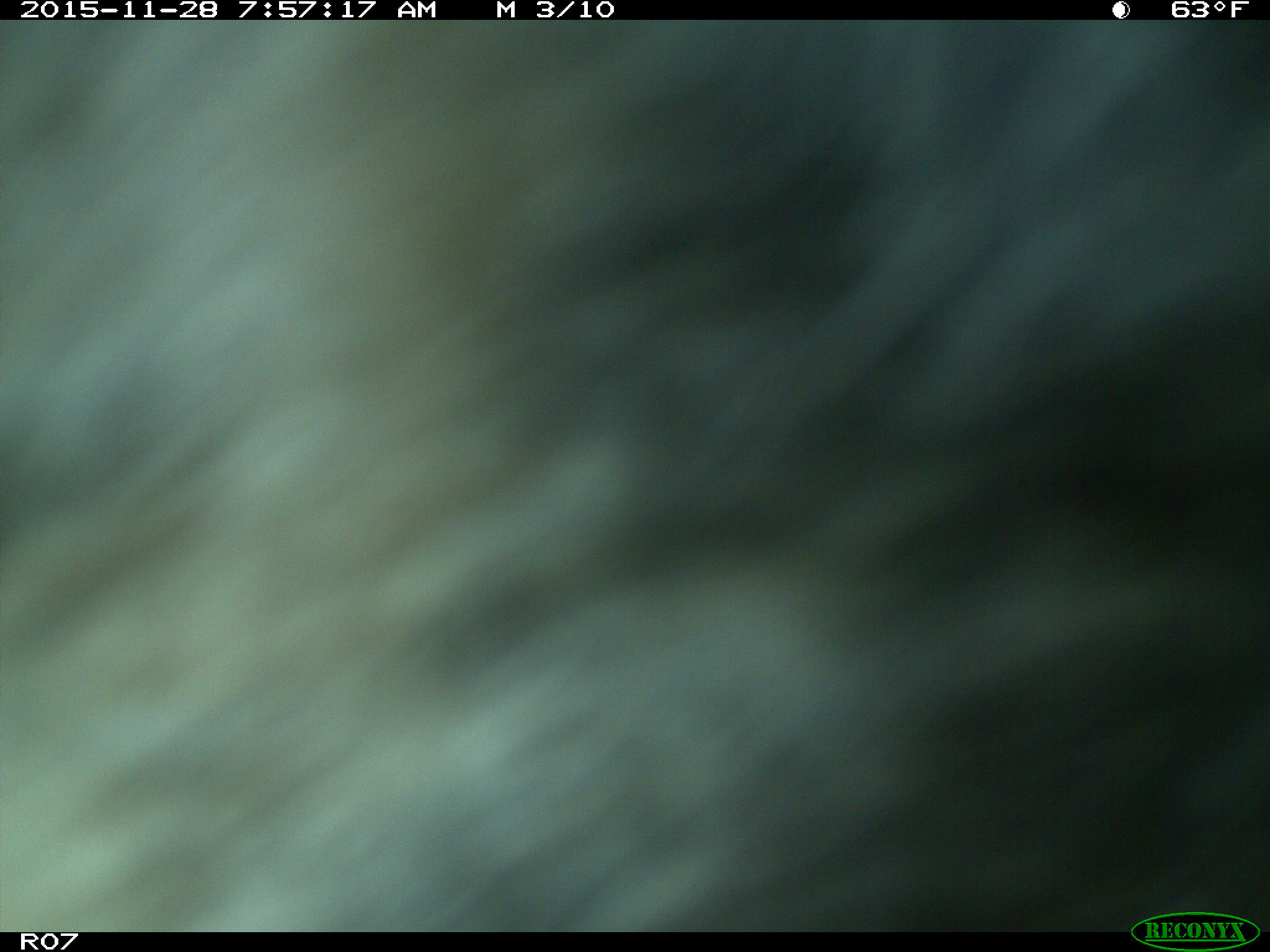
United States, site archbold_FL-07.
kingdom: Animalia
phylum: Chordata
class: Mammalia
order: Artiodactyla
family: Bovidae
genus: Bos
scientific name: Bos taurus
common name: domestic cow